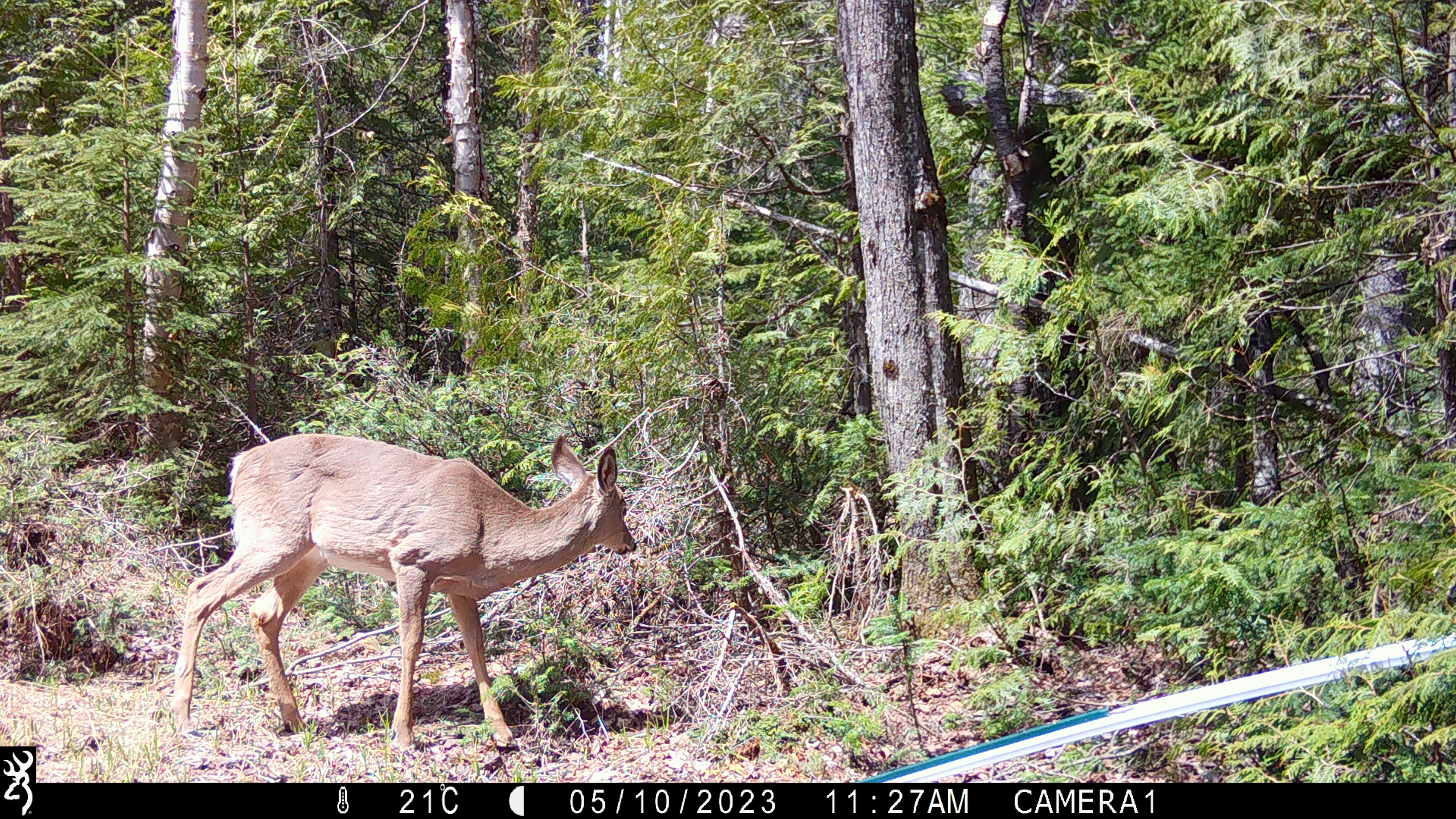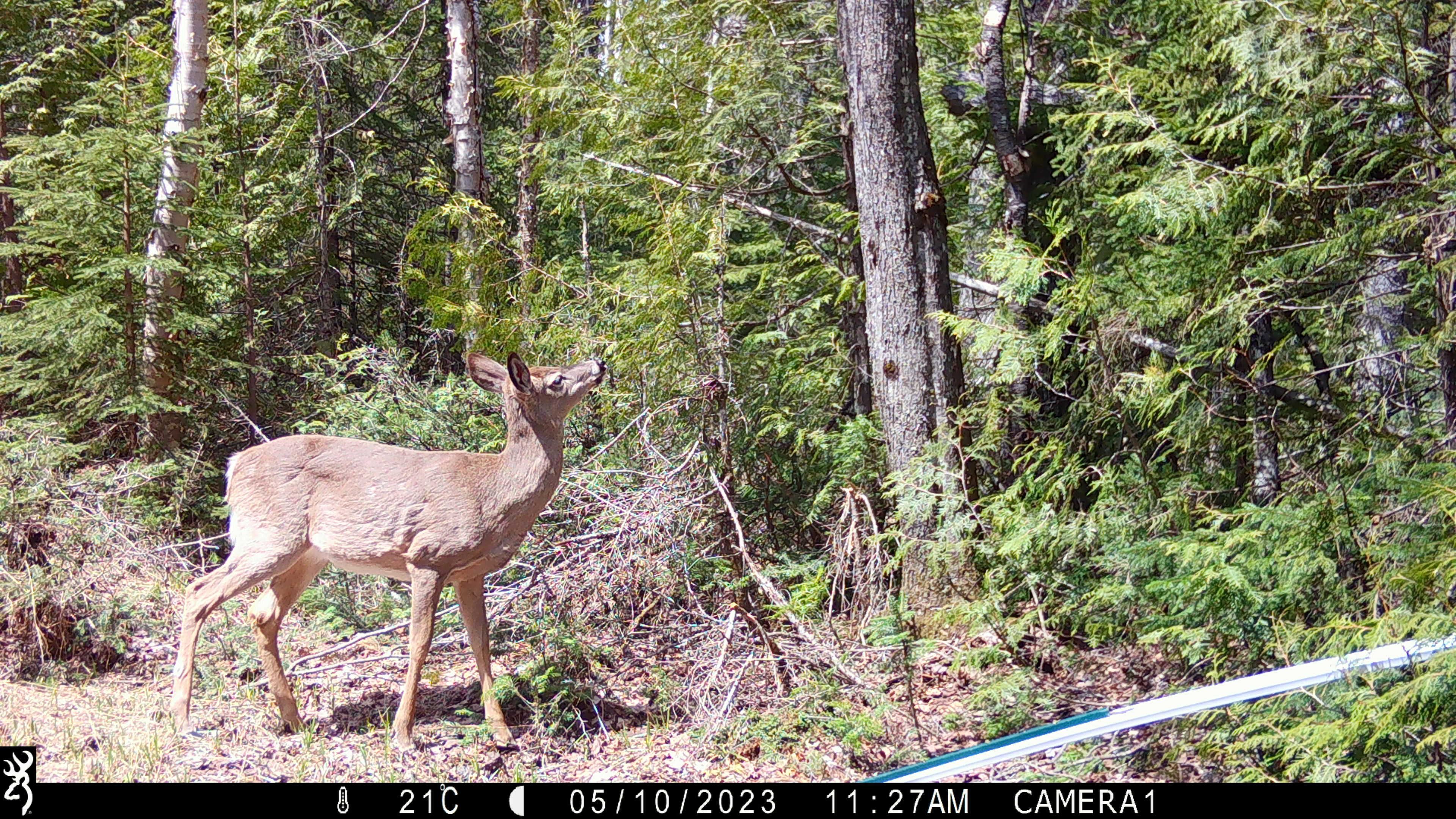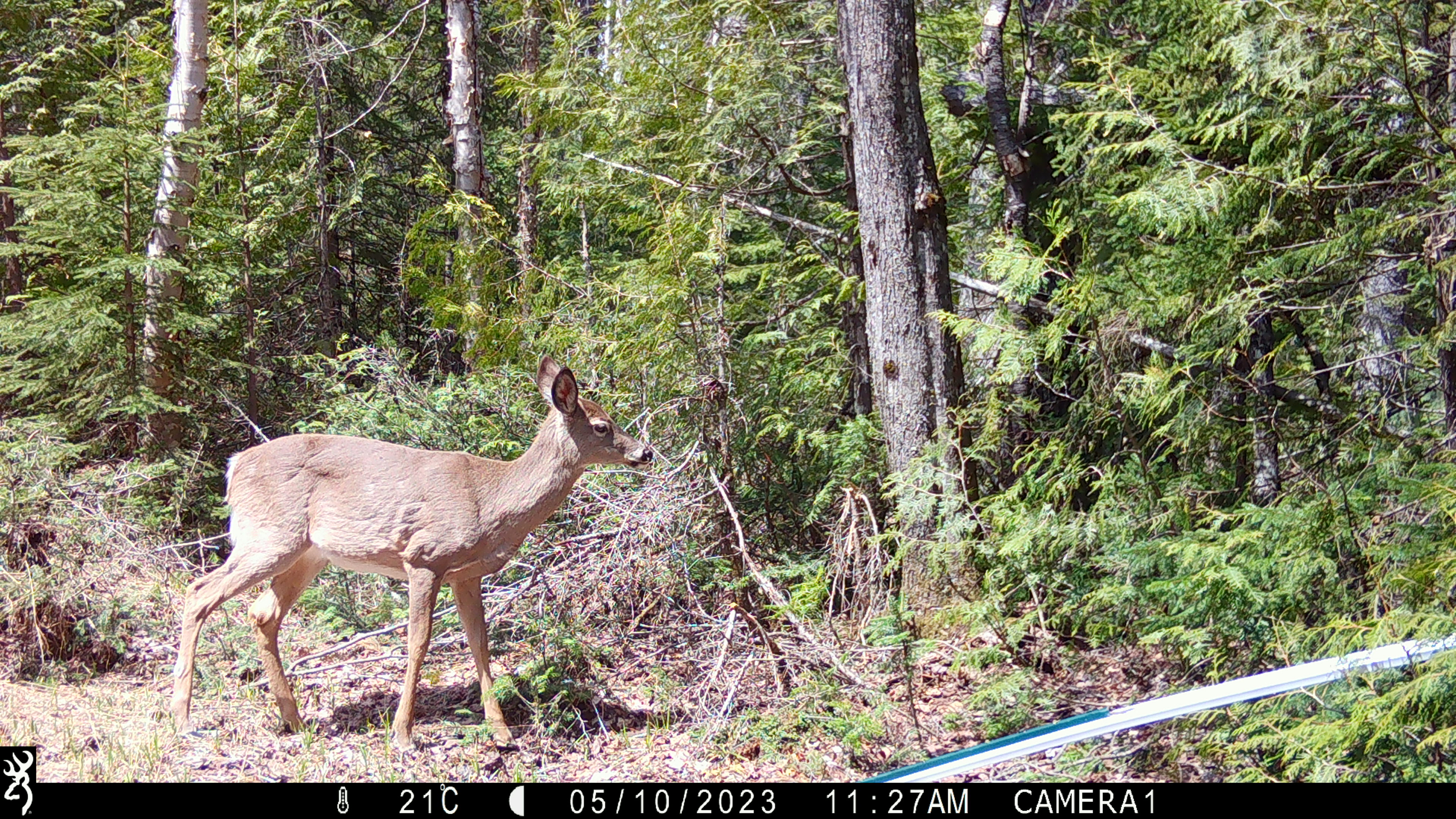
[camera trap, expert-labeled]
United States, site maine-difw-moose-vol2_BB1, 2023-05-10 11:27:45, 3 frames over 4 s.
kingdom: Animalia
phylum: Chordata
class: Mammalia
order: Artiodactyla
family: Cervidae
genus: Odocoileus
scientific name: Odocoileus virginianus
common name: white-tailed deer